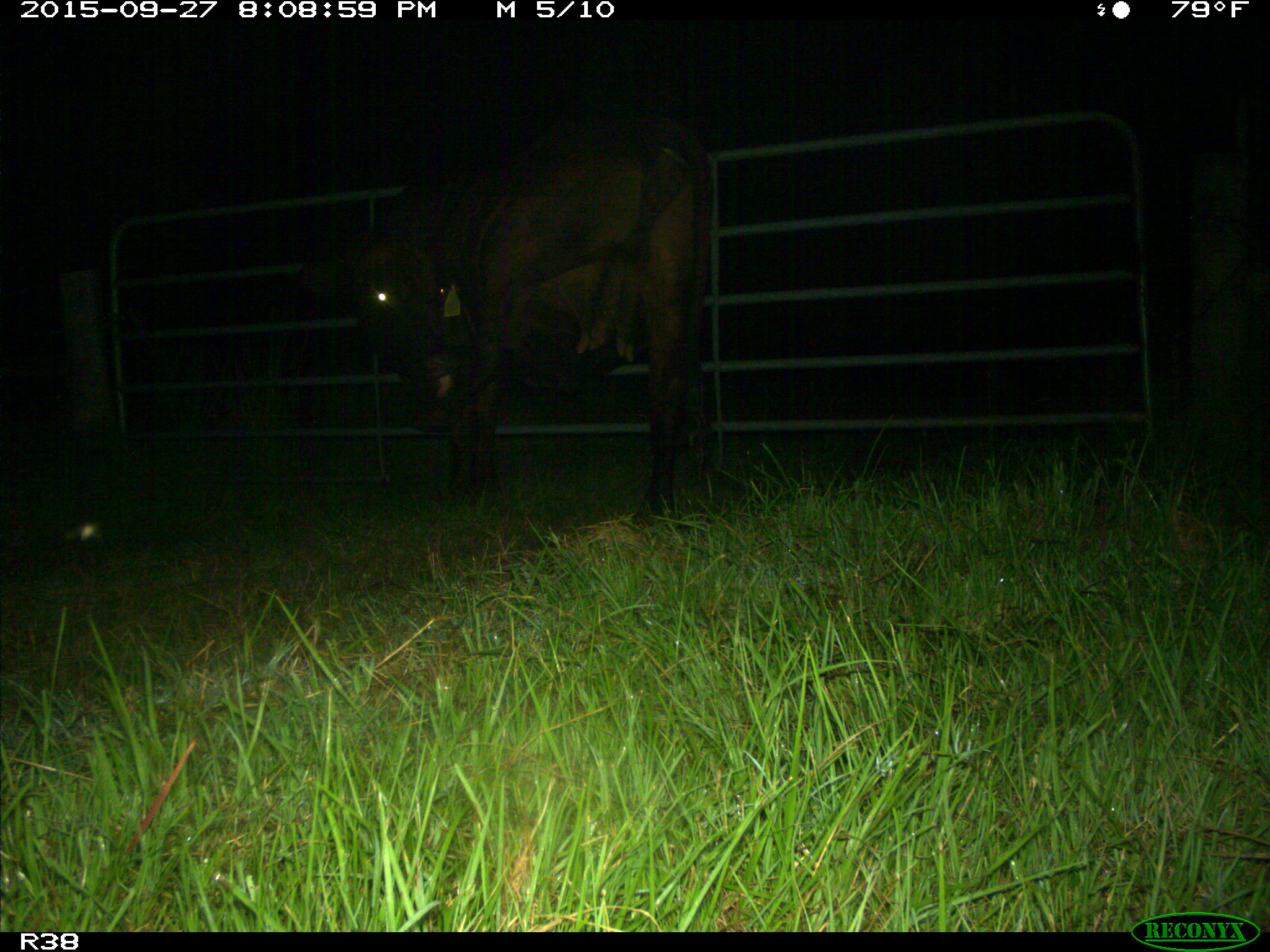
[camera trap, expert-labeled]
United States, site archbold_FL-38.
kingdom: Animalia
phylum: Chordata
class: Mammalia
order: Artiodactyla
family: Bovidae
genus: Bos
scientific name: Bos taurus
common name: domestic cow